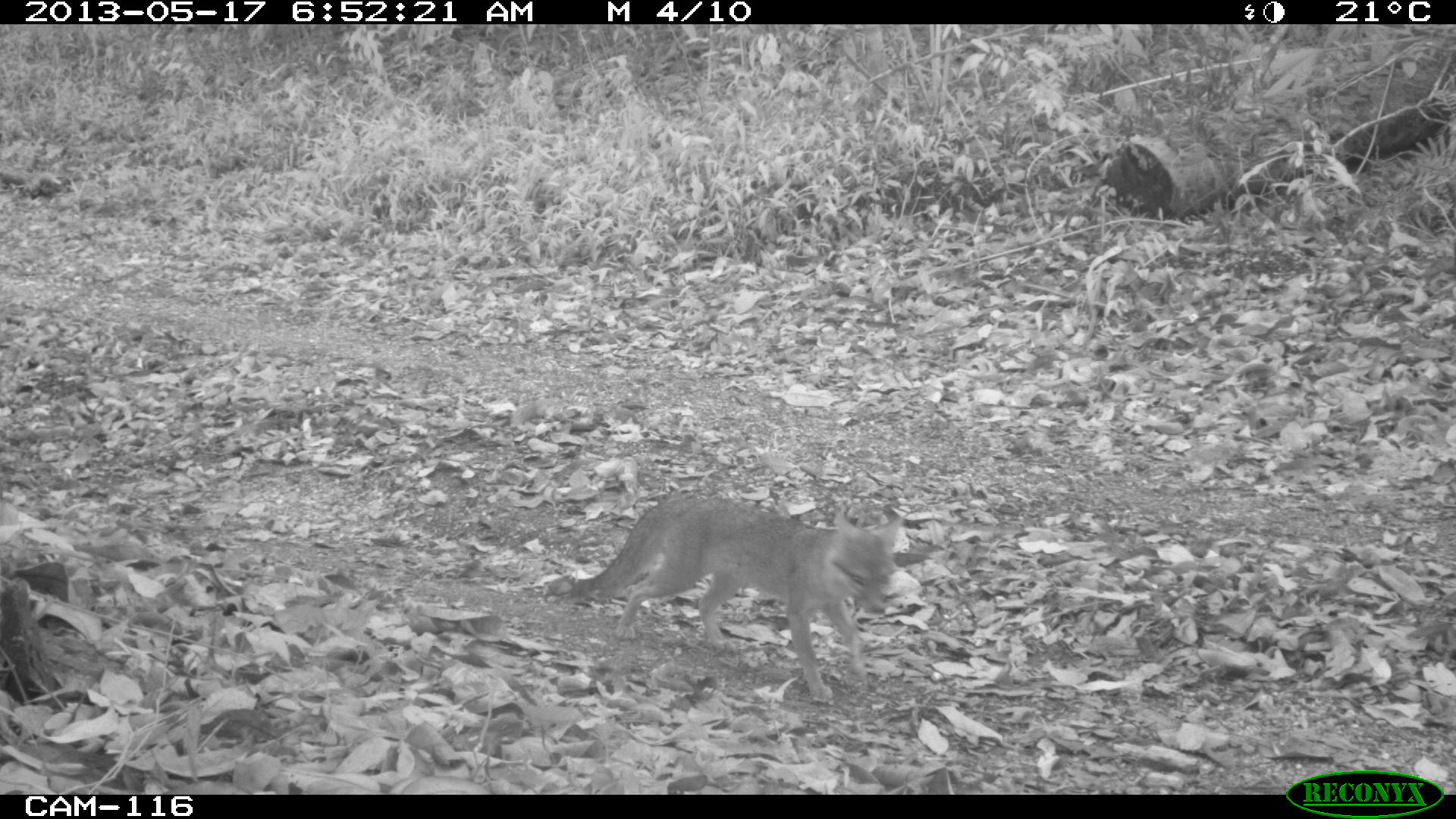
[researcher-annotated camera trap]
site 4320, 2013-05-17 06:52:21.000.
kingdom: Animalia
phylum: Chordata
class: Mammalia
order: Carnivora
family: Canidae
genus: Urocyon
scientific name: Urocyon cinereoargenteus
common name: gray fox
Urocyon cinereoargenteus (gray fox), count 1.